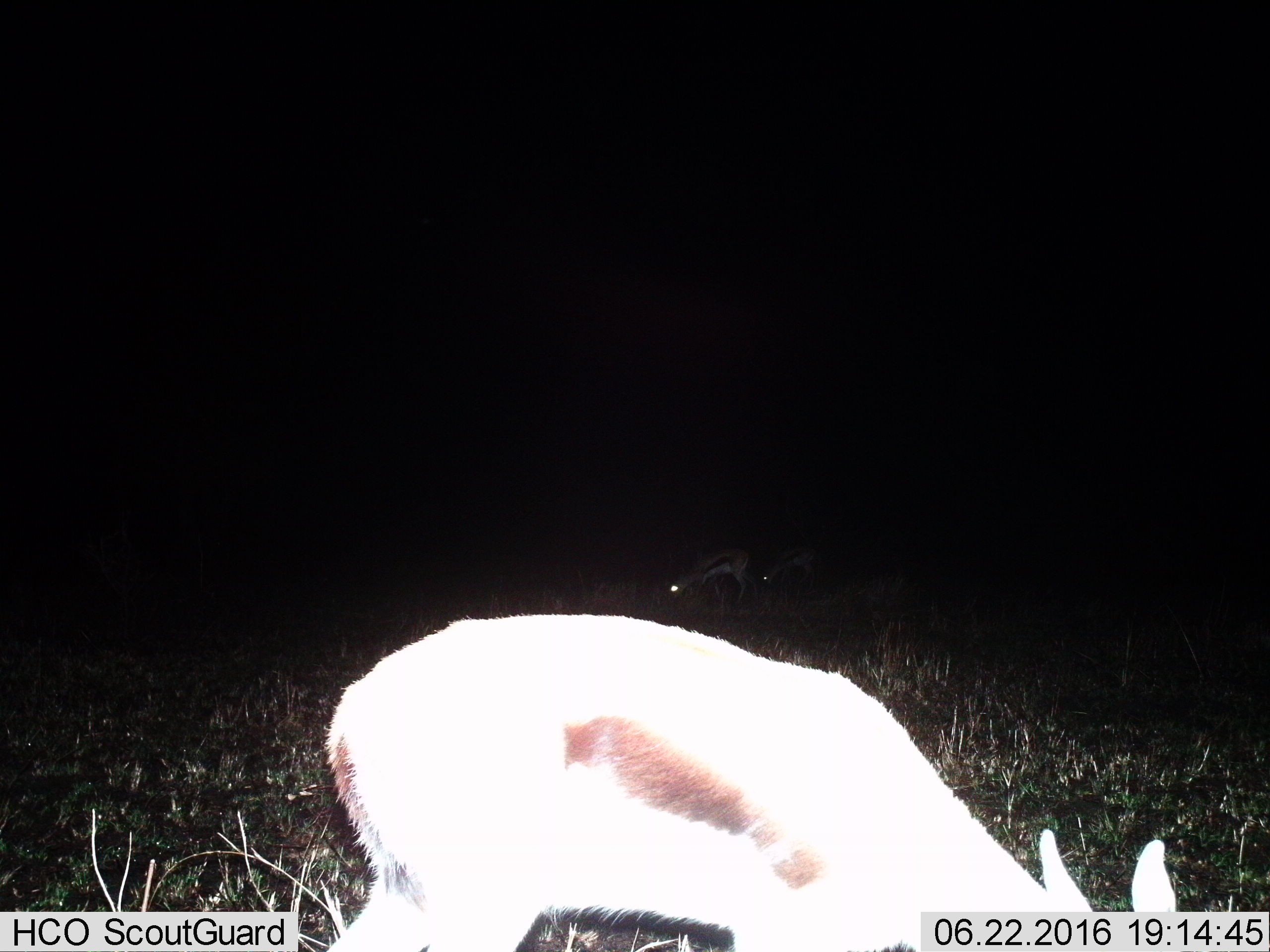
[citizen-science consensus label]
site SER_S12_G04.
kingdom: Animalia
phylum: Chordata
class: Mammalia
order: Artiodactyla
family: Bovidae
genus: Eudorcas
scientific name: Eudorcas thomsonii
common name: thomson's gazelle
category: gazellethomsons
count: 3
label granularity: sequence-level